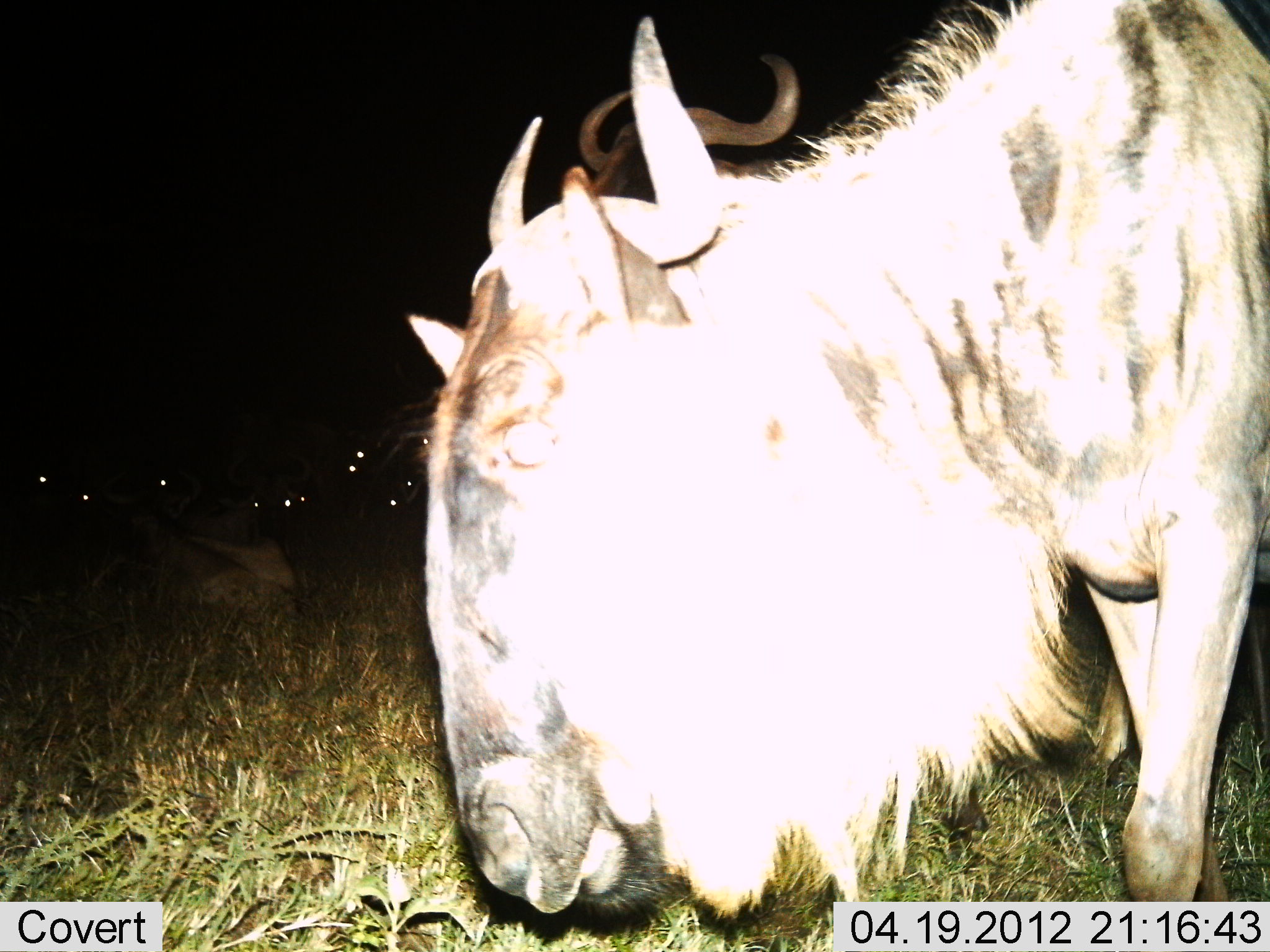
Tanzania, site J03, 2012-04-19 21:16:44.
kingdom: Animalia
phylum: Chordata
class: Mammalia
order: Artiodactyla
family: Bovidae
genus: Connochaetes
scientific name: Connochaetes taurinus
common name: blue wildebeest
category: wildebeest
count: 2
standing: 54%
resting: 23%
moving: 8%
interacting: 0%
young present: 0%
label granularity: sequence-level